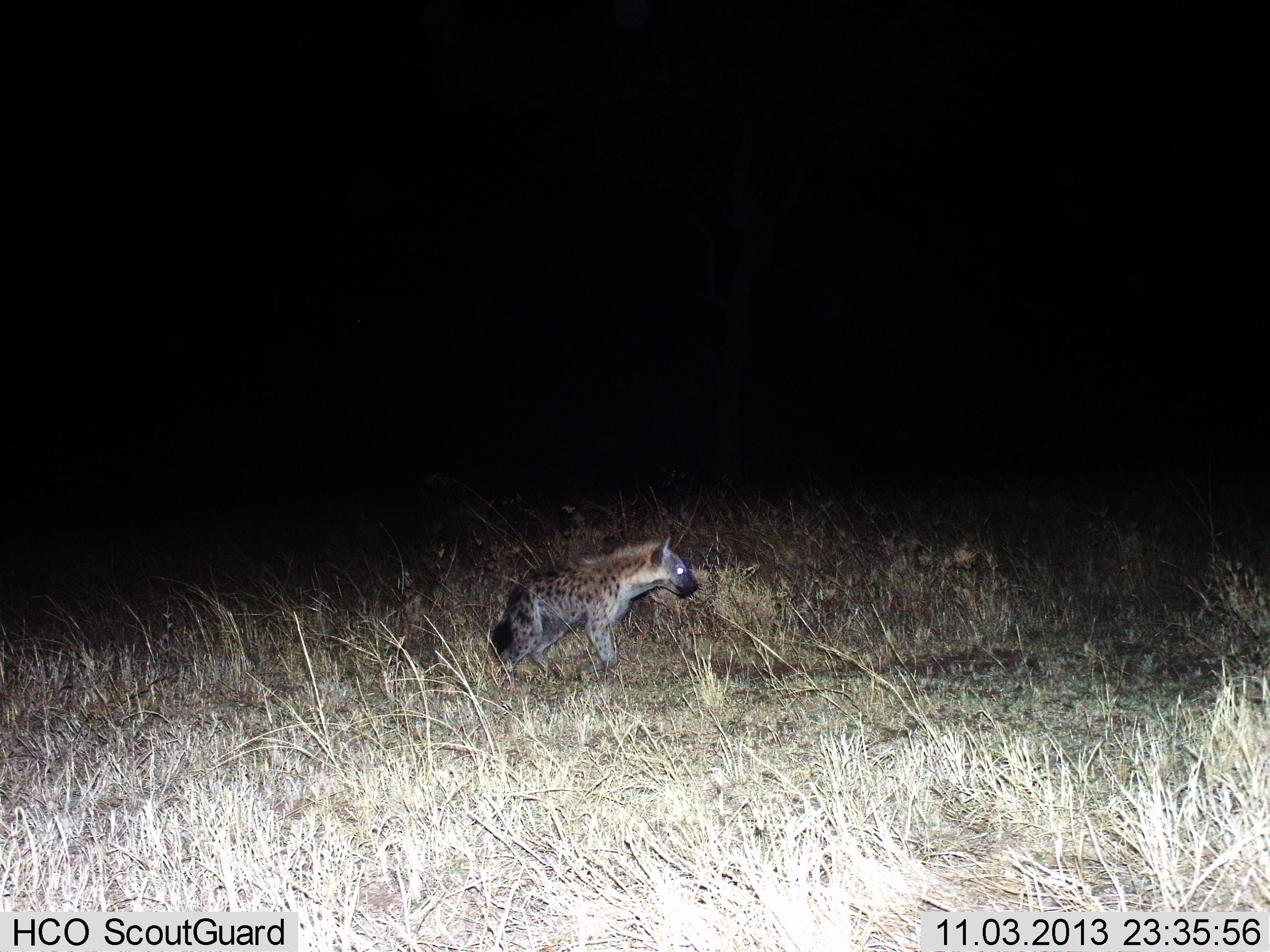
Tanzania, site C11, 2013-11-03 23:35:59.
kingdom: Animalia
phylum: Chordata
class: Mammalia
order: Carnivora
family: Hyaenidae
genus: Crocuta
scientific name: Crocuta crocuta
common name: spotted hyena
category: hyenaspotted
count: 1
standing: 90%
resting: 0%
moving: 10%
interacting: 0%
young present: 0%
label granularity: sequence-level